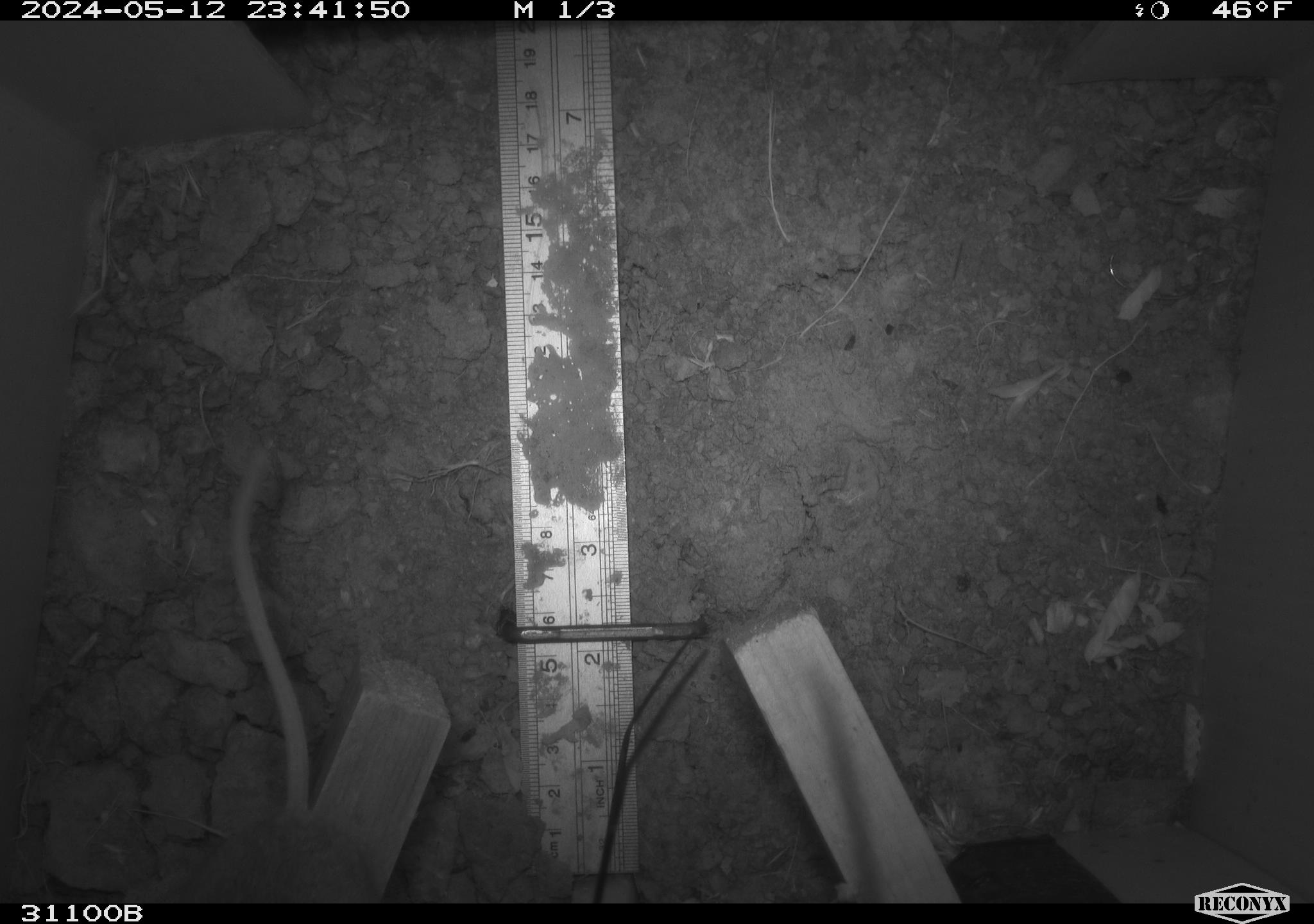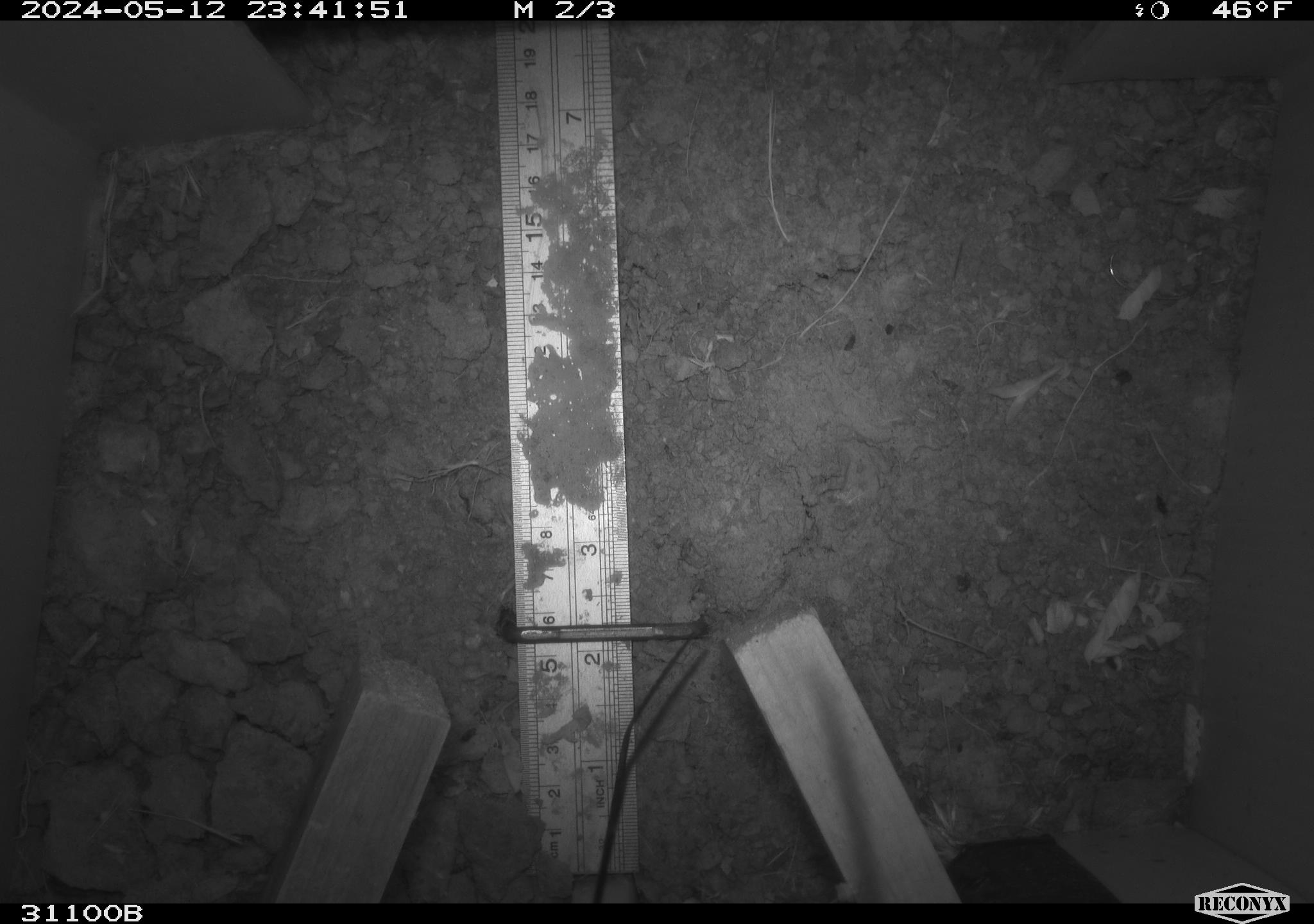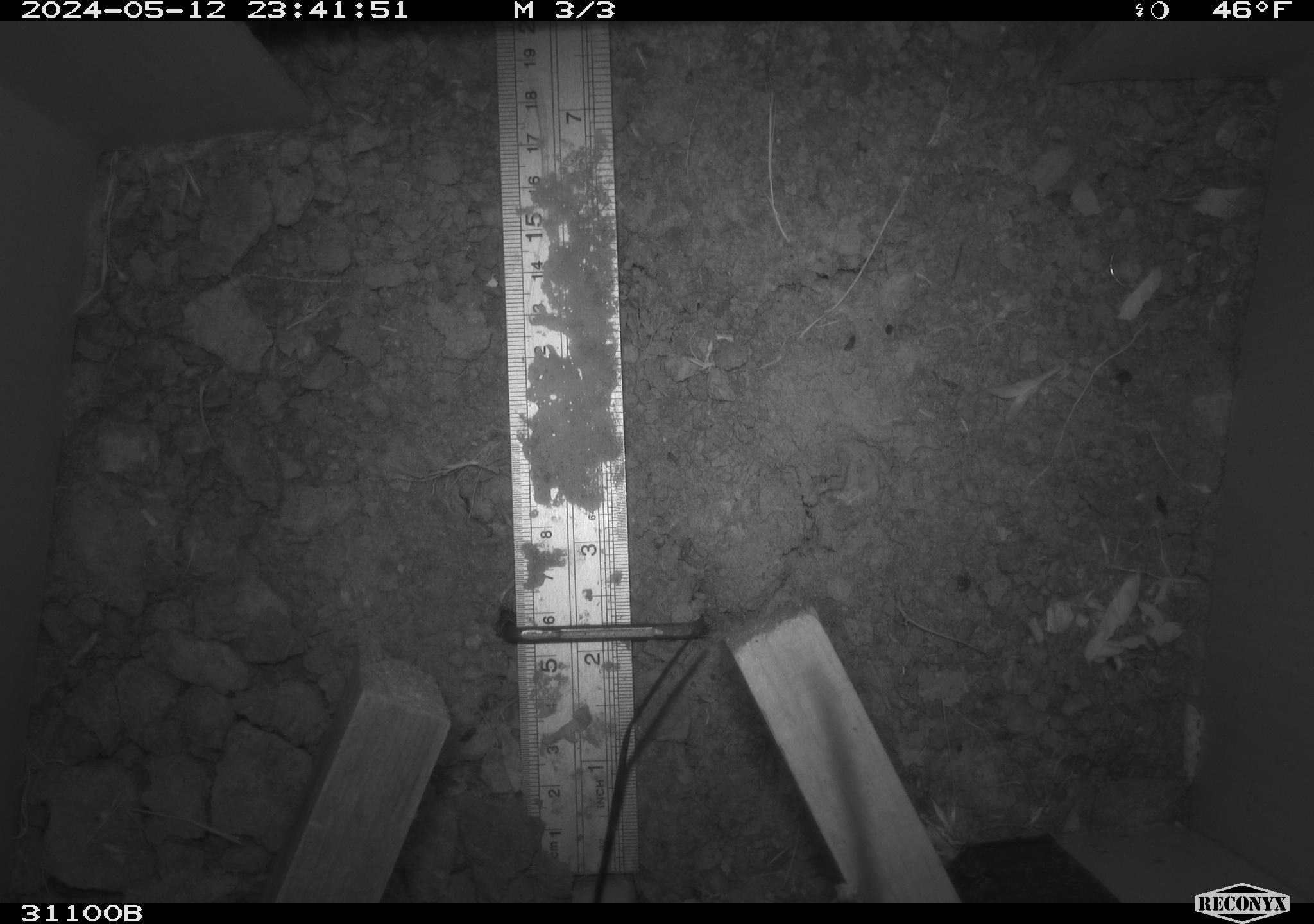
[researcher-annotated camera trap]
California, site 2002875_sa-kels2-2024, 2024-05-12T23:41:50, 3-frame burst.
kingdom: Animalia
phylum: Chordata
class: Mammalia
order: Rodentia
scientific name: Rodentia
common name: rodent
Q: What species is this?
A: Rodent (Rodentia).